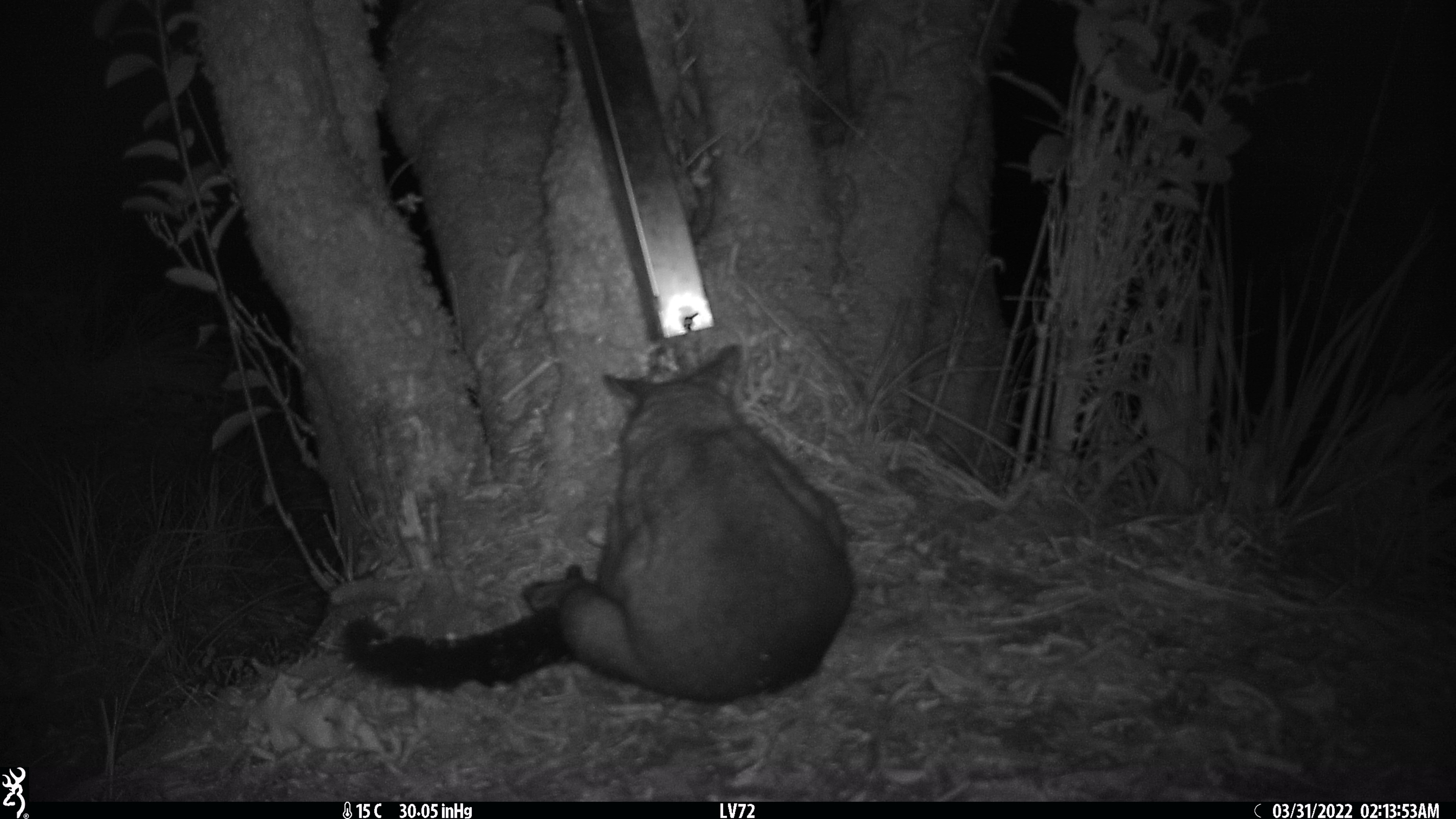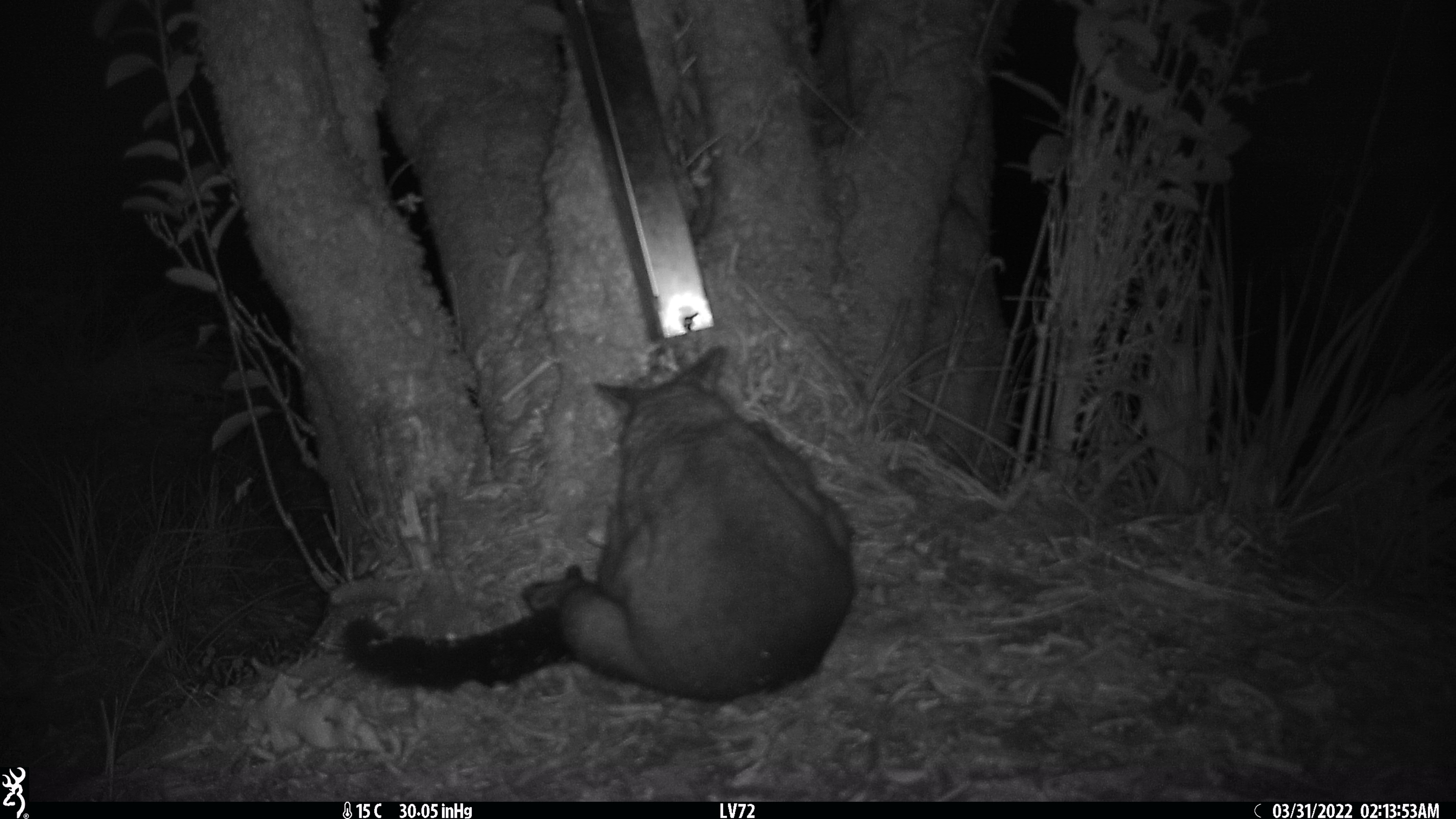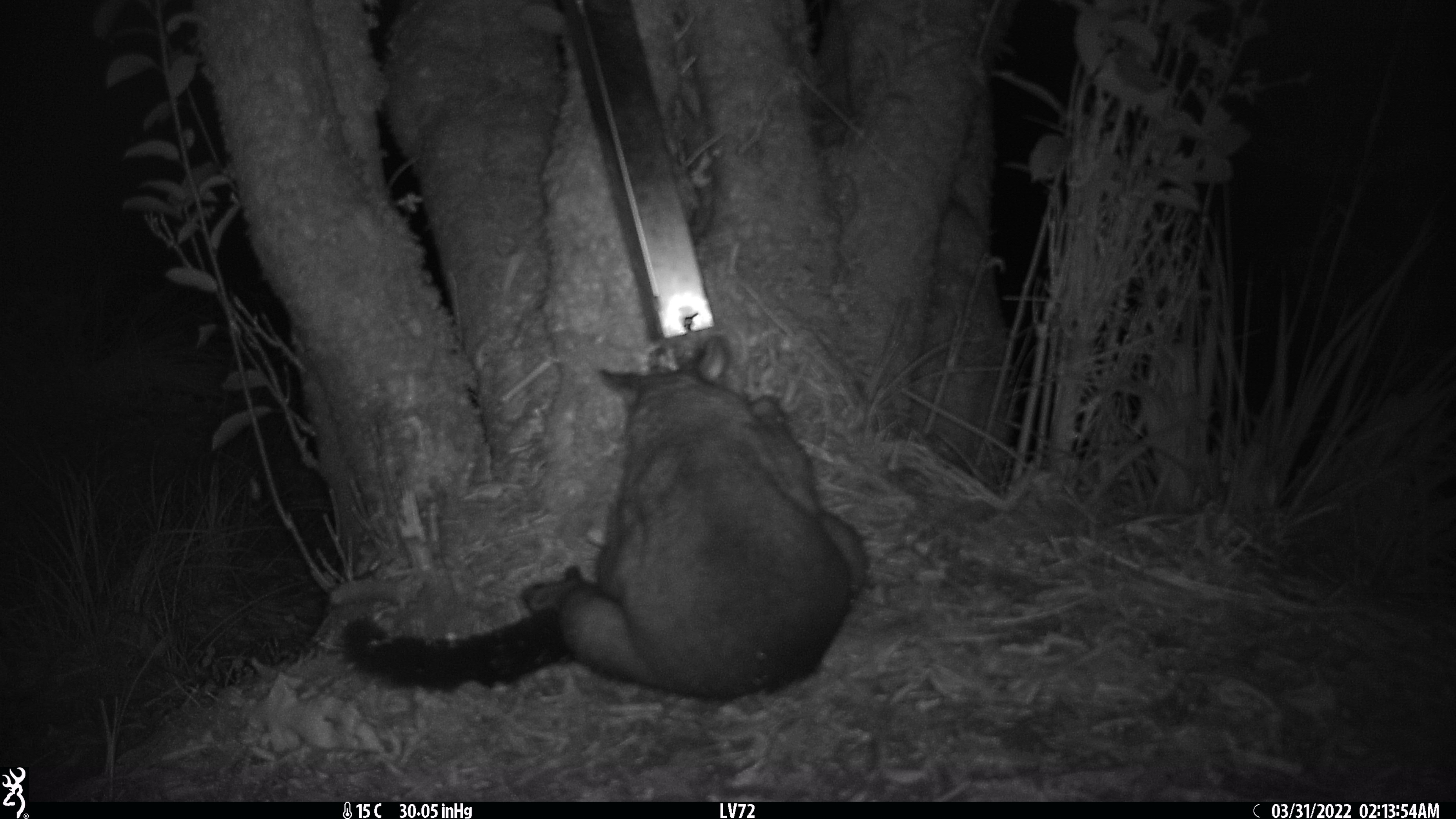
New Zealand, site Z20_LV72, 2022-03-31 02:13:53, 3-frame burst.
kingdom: Animalia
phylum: Chordata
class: Mammalia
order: Diprotodontia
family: Phalangeridae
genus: Trichosurus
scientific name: Trichosurus vulpecula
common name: common brushtail possum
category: possum